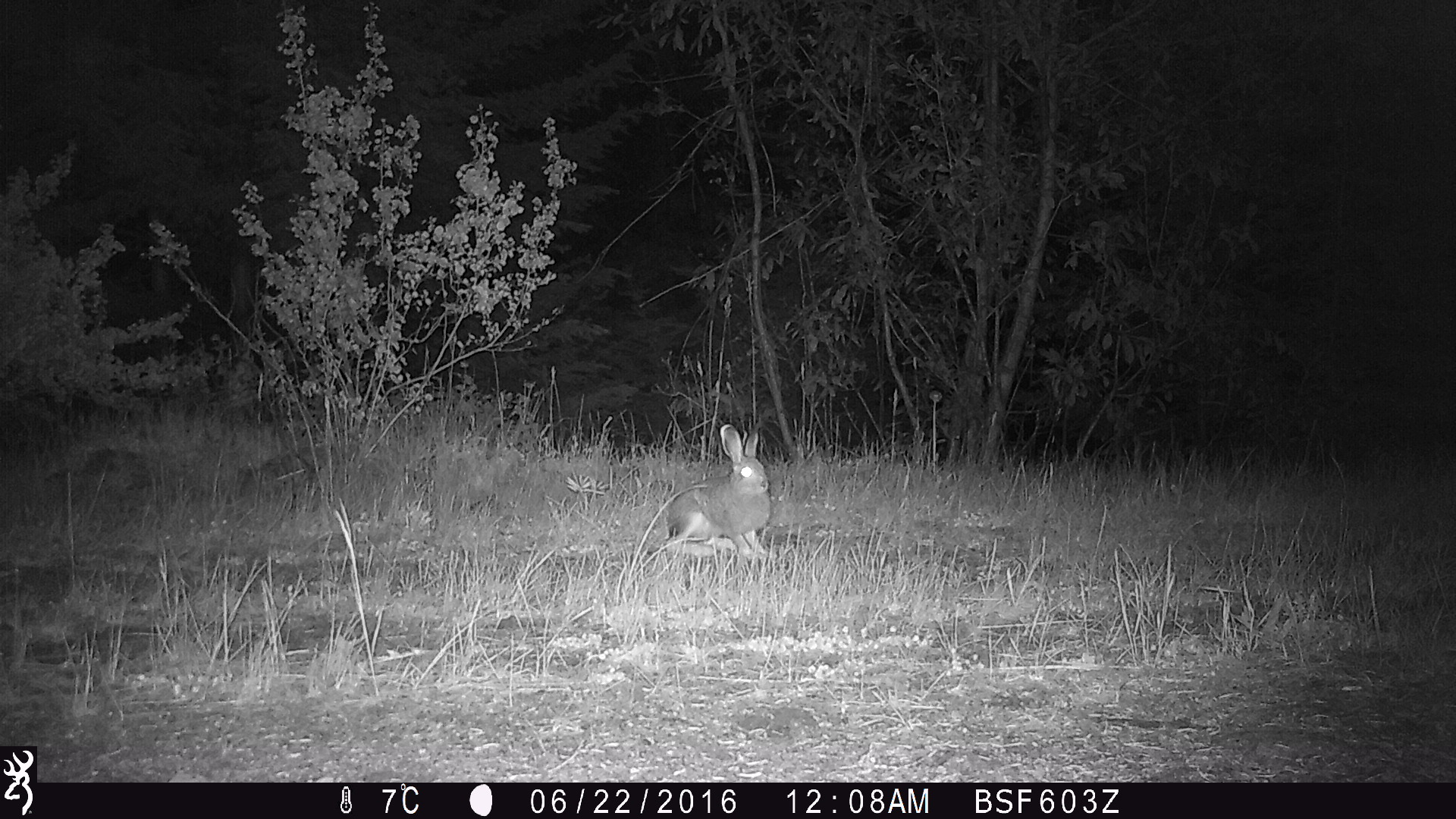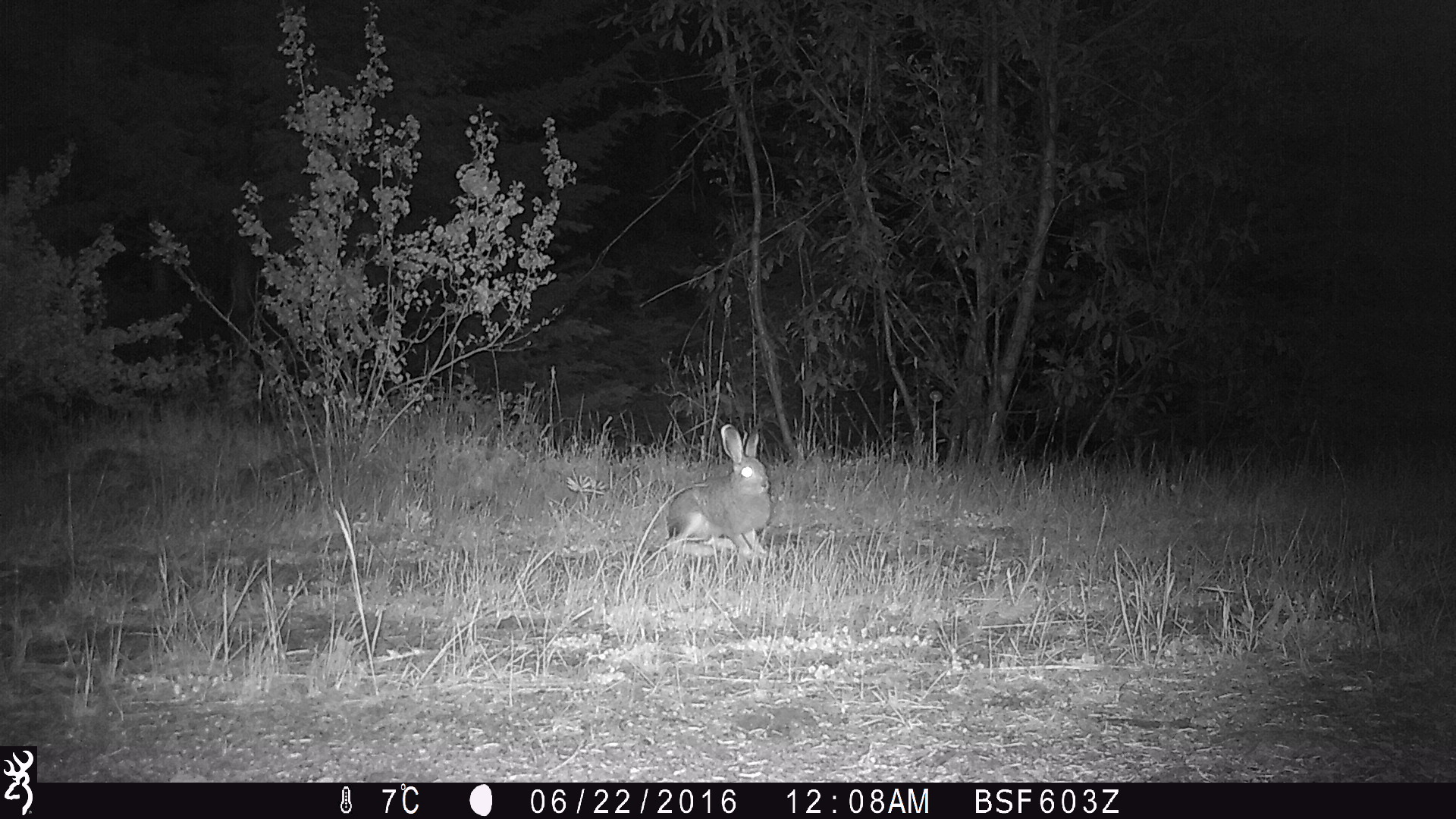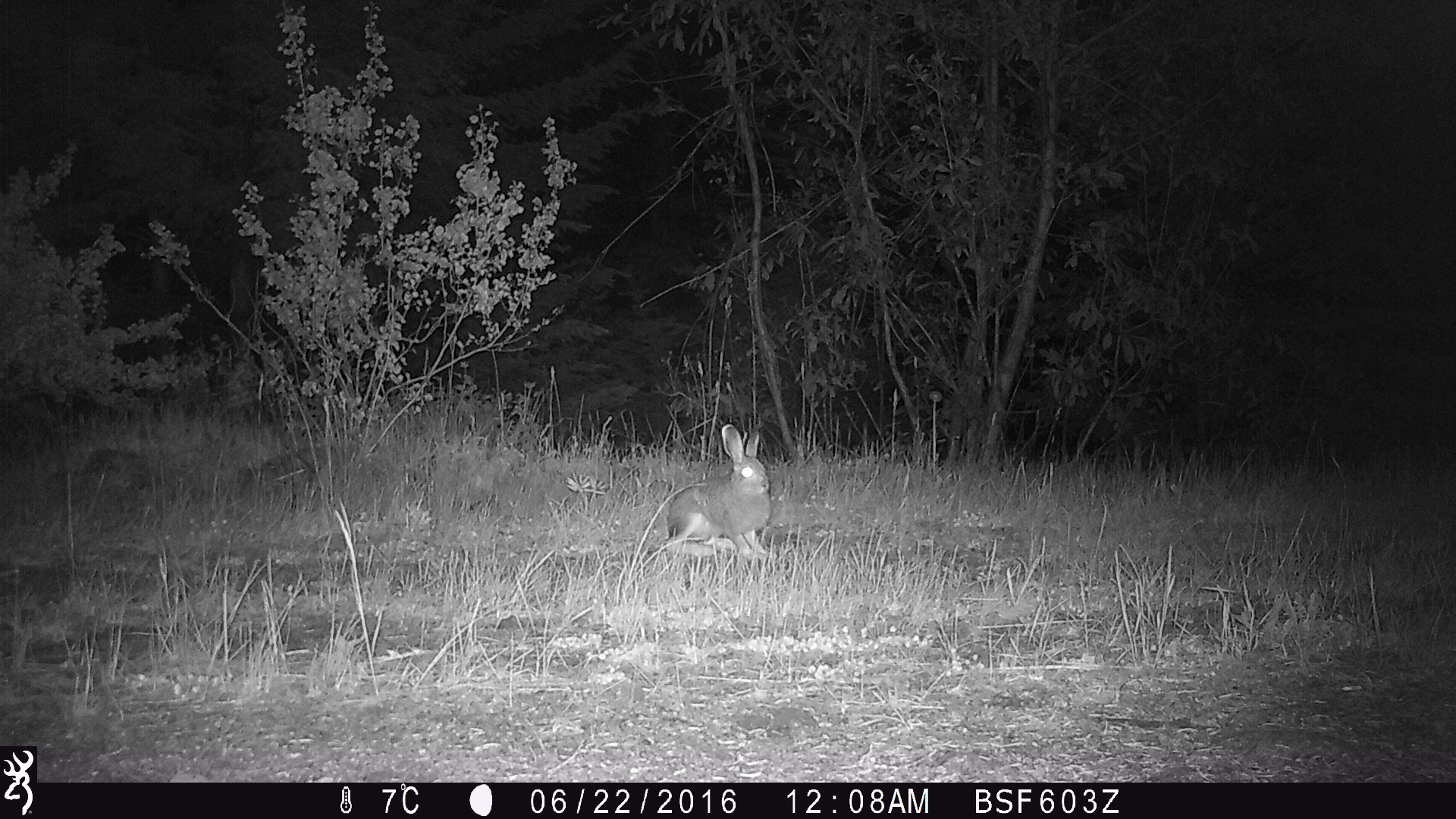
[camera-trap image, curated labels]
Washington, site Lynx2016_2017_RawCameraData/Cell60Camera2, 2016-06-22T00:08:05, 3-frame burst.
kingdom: Animalia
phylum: Chordata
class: Mammalia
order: Lagomorpha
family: Leporidae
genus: Lepus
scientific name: Lepus americanus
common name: snowshoe hare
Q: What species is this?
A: Lepus americanus (snowshoe hare).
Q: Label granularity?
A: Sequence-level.